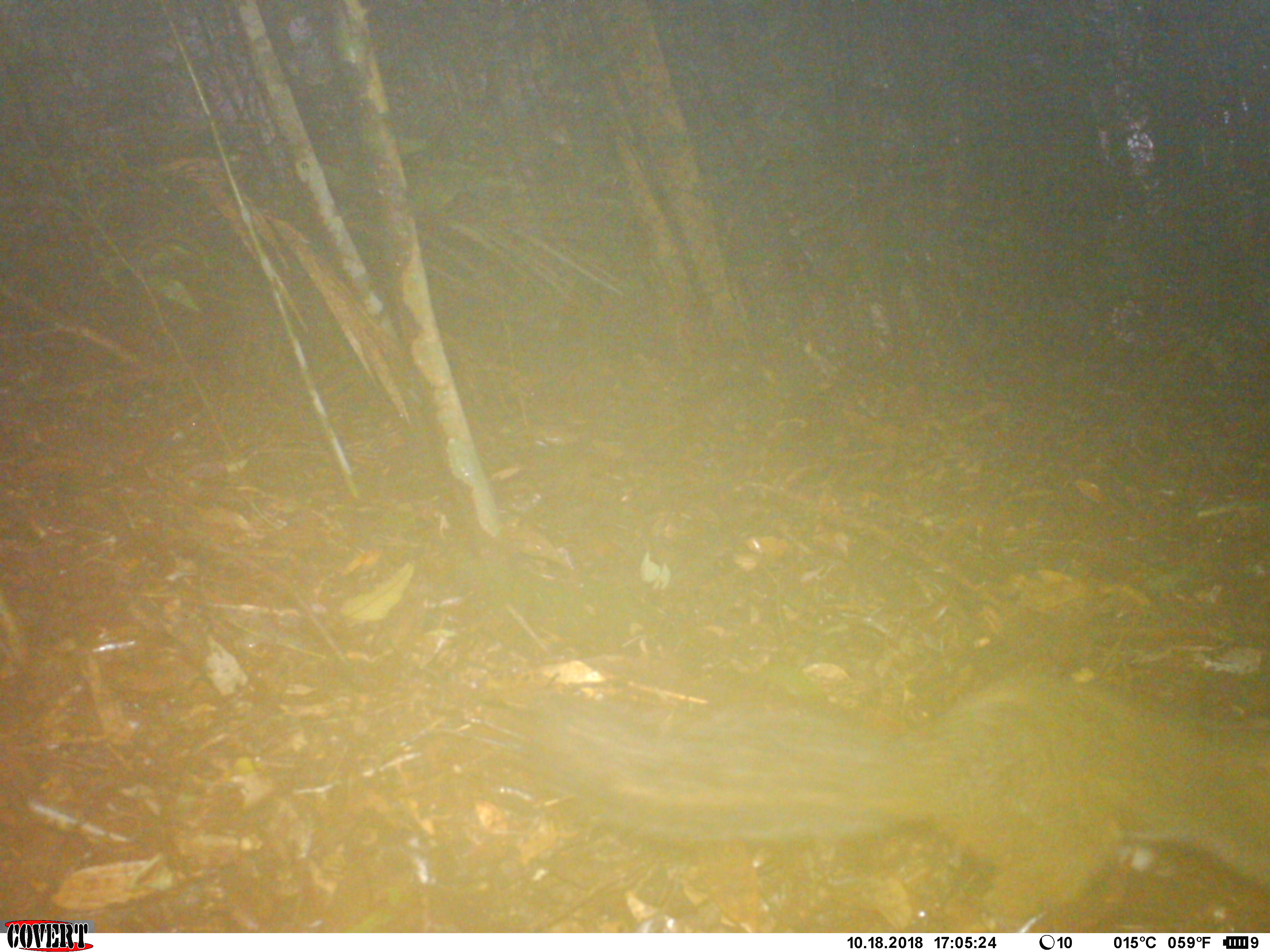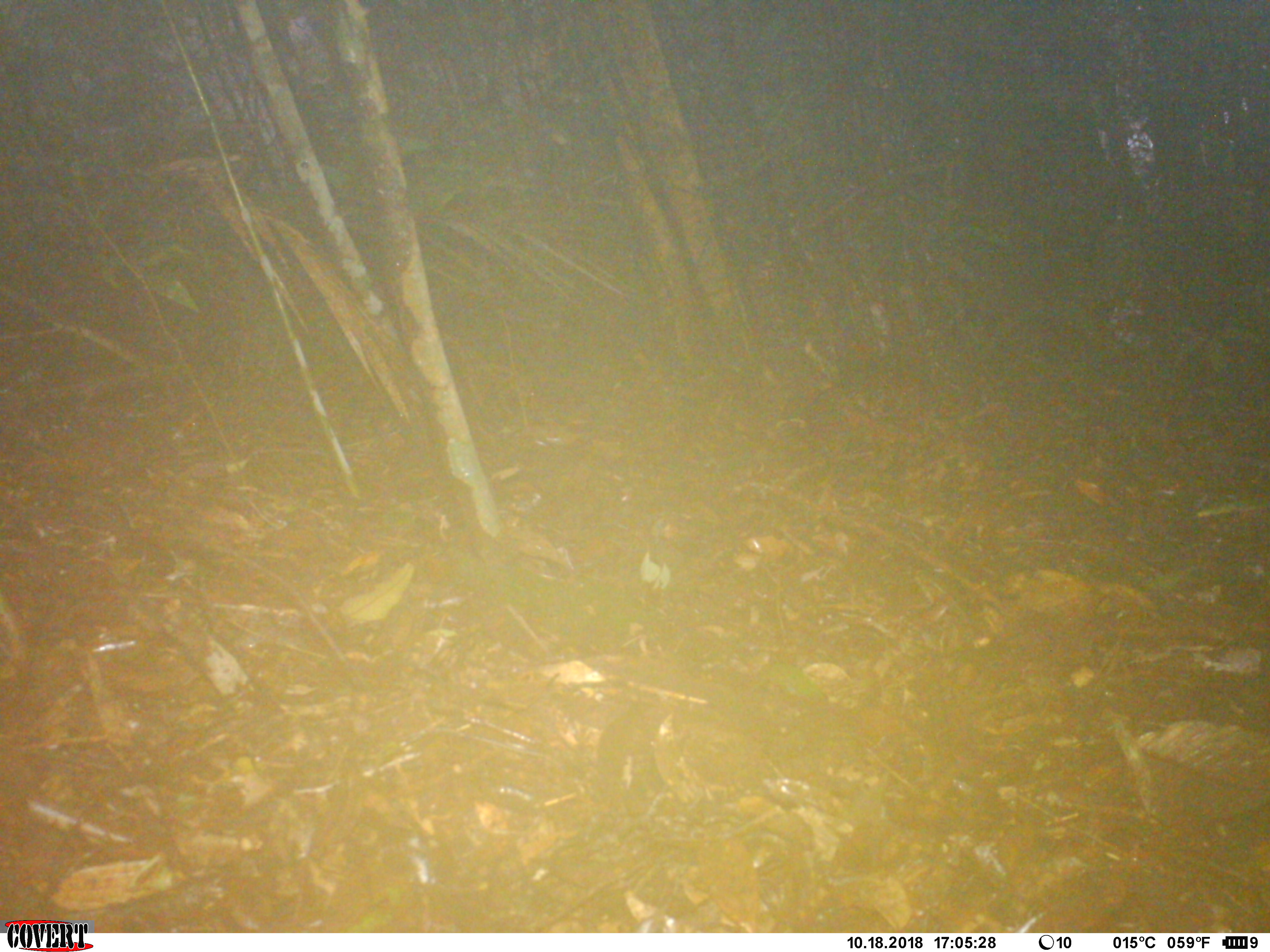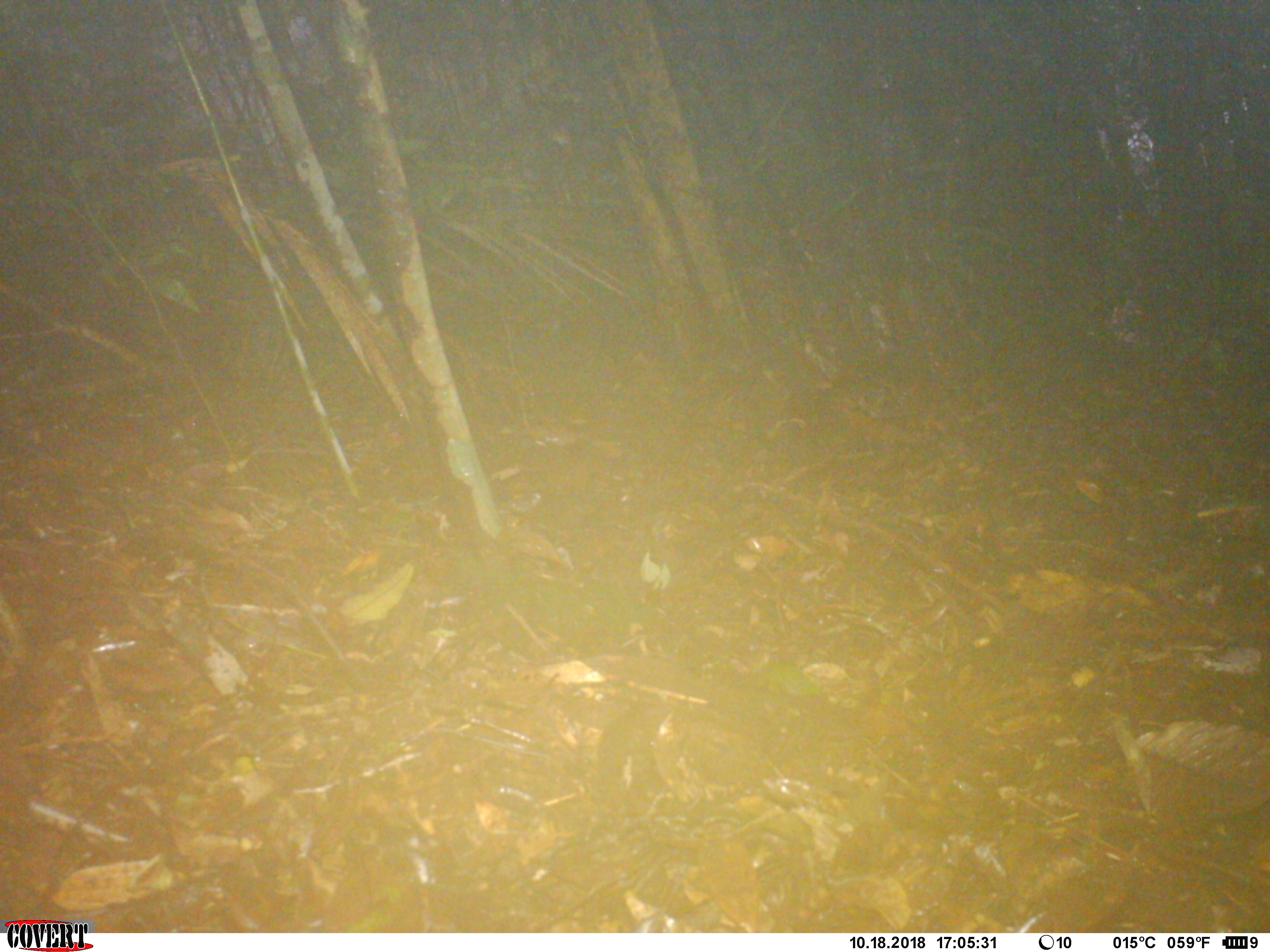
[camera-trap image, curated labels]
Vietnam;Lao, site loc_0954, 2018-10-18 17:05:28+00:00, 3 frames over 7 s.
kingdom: Animalia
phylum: Chordata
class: Mammalia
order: Rodentia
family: Sciuridae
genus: Dremomys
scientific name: Dremomys rufigenis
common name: red-cheeked squirrel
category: red cheeked squirrel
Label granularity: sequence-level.